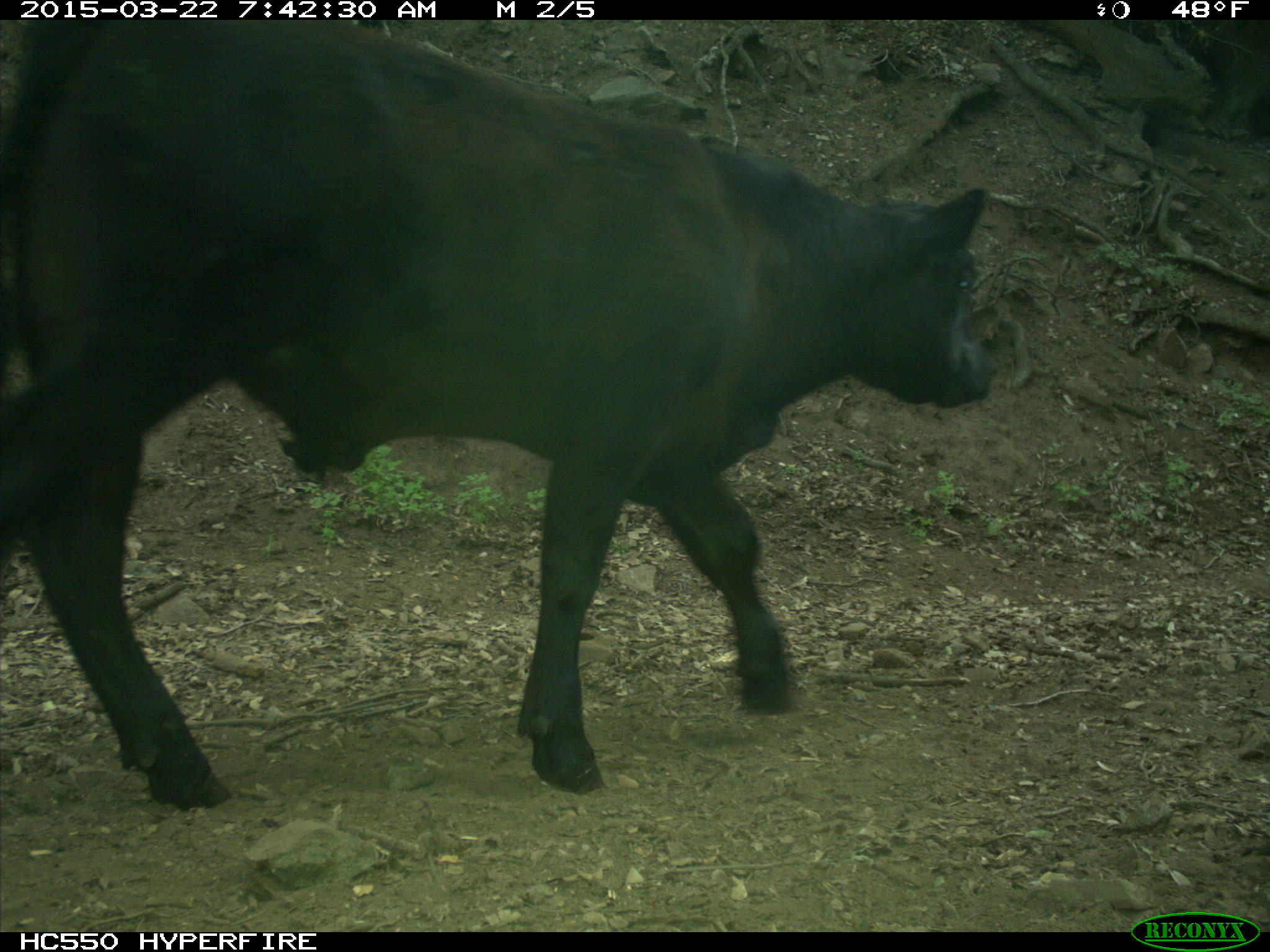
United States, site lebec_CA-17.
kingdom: Animalia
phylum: Chordata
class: Mammalia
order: Artiodactyla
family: Bovidae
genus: Bos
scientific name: Bos taurus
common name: domestic cow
Bos taurus (domestic cow).